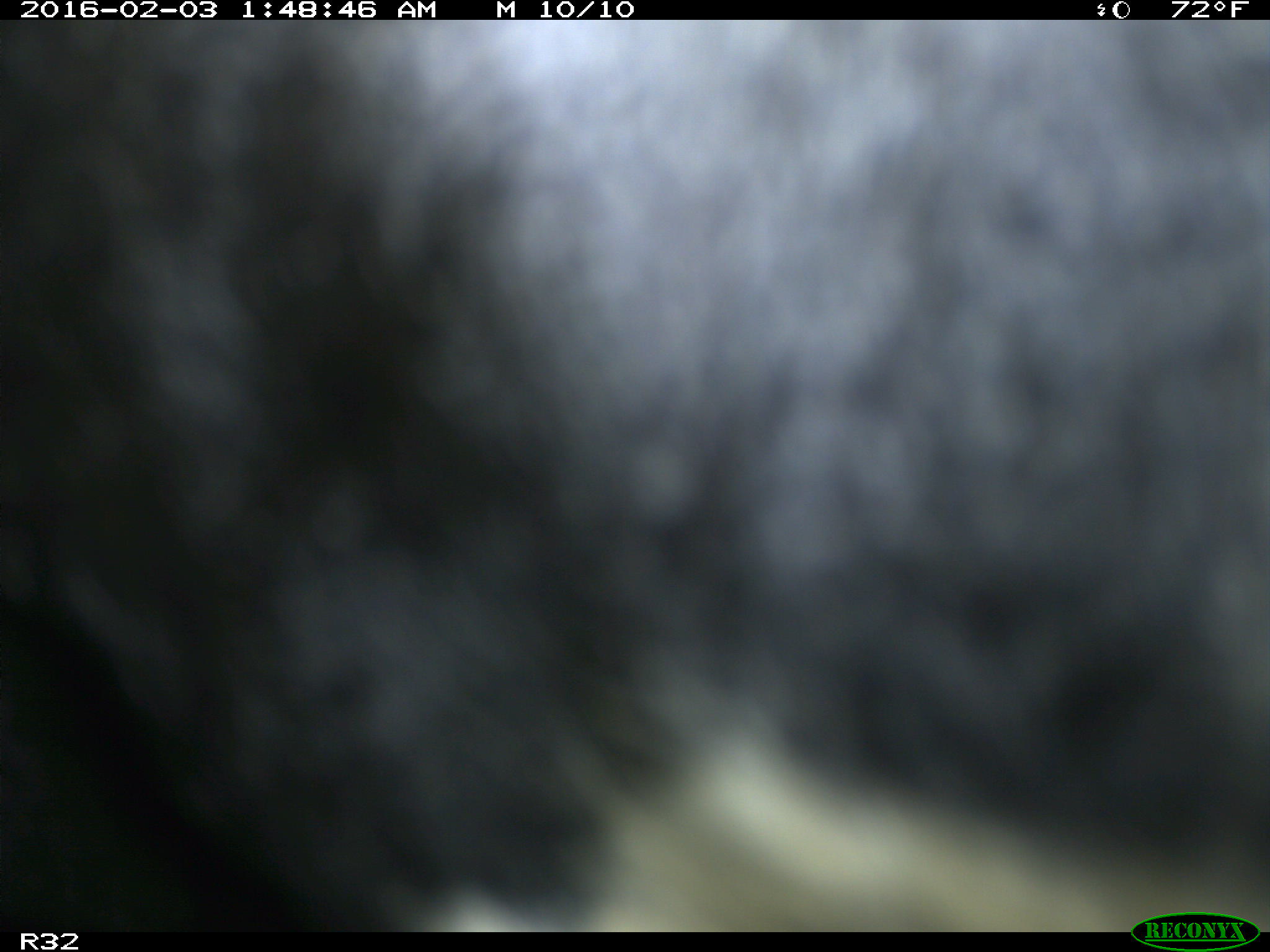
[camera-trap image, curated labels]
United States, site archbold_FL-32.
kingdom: Animalia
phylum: Chordata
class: Mammalia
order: Artiodactyla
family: Bovidae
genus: Bos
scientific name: Bos taurus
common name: domestic cow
Bos taurus (domestic cow).